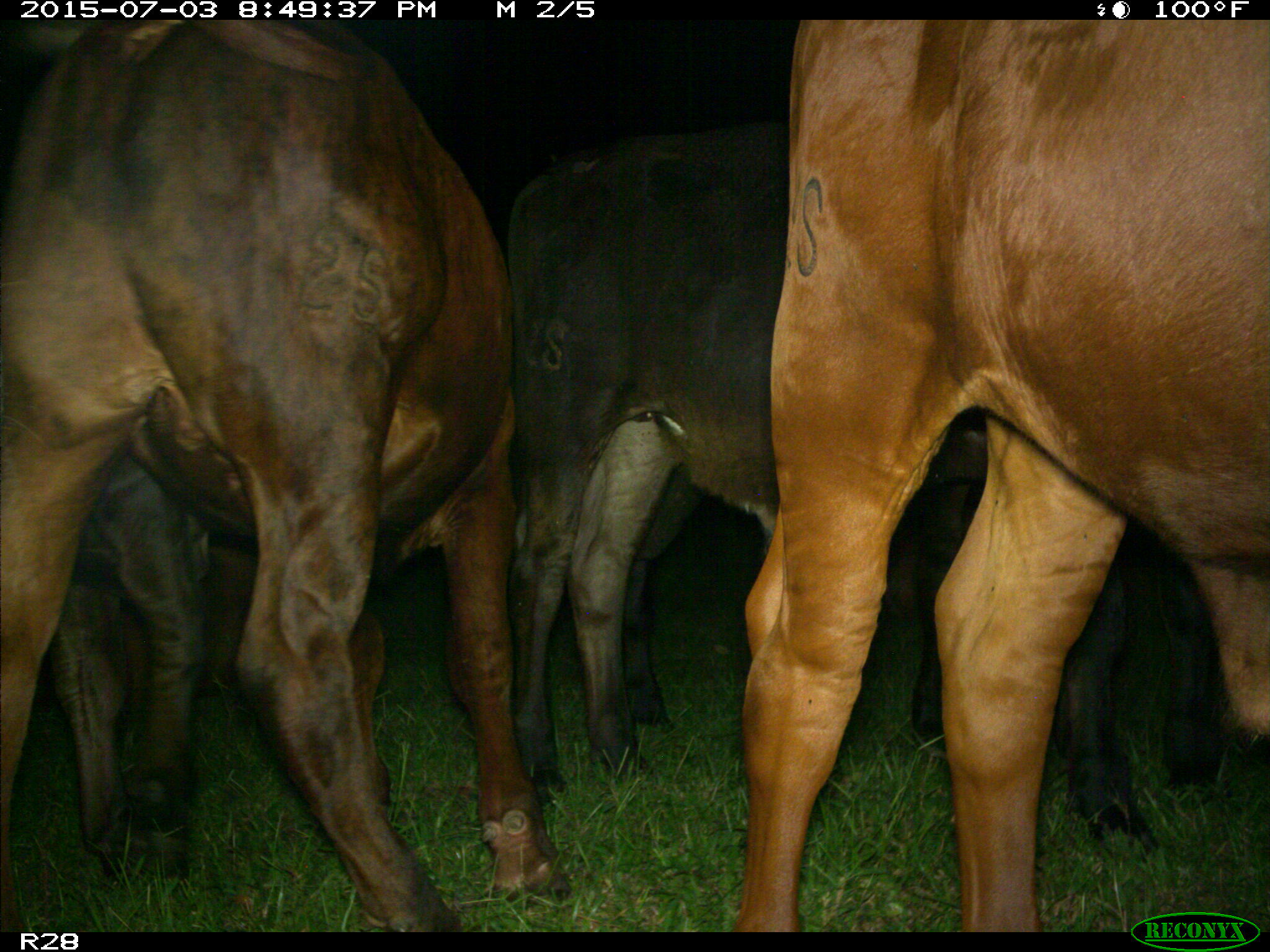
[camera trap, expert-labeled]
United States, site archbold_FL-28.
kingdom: Animalia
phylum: Chordata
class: Mammalia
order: Artiodactyla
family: Bovidae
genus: Bos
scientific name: Bos taurus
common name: domestic cow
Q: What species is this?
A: Bos taurus (domestic cow).